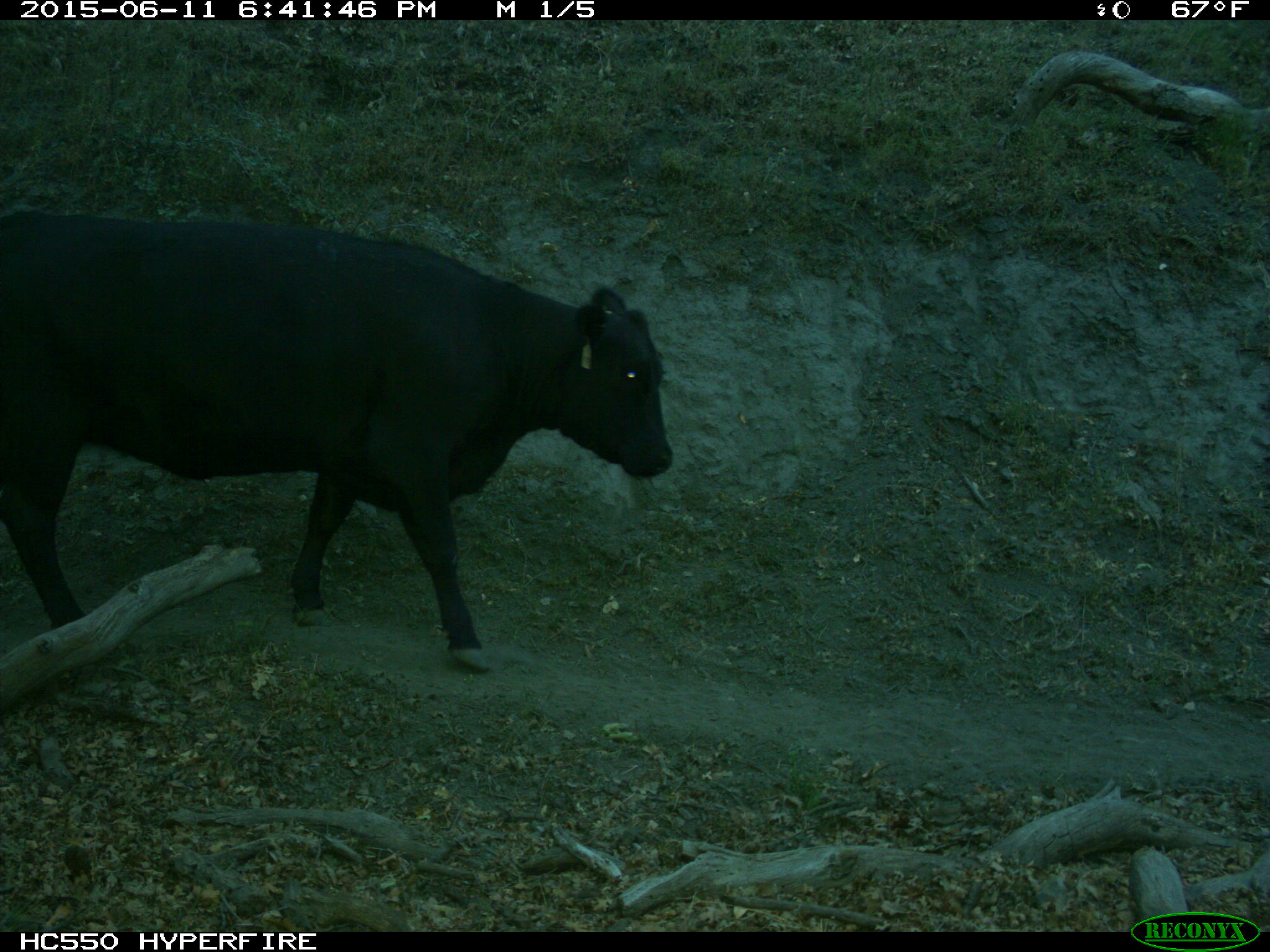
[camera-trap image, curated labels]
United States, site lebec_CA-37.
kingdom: Animalia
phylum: Chordata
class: Mammalia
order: Artiodactyla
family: Bovidae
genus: Bos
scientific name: Bos taurus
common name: domestic cow